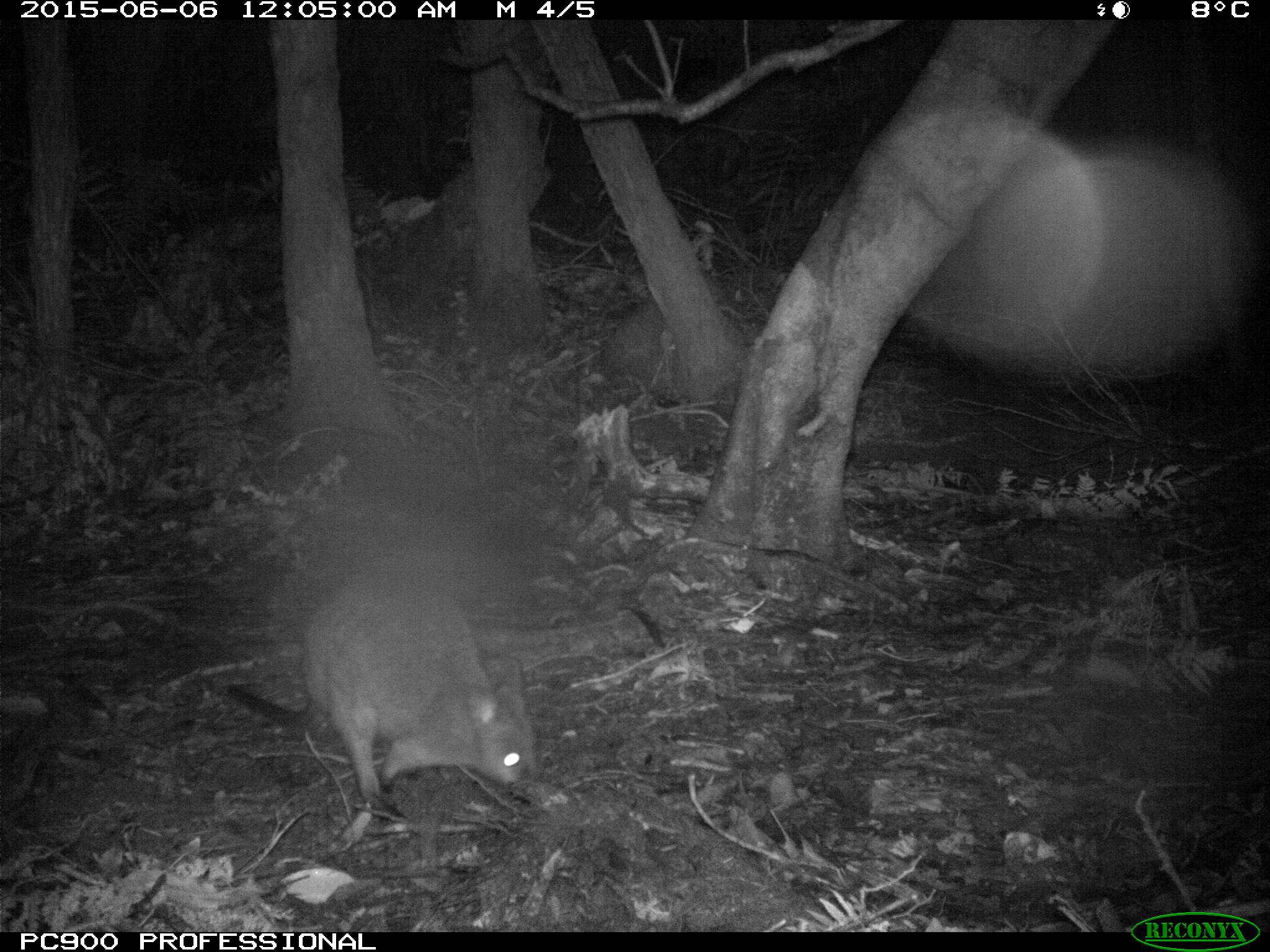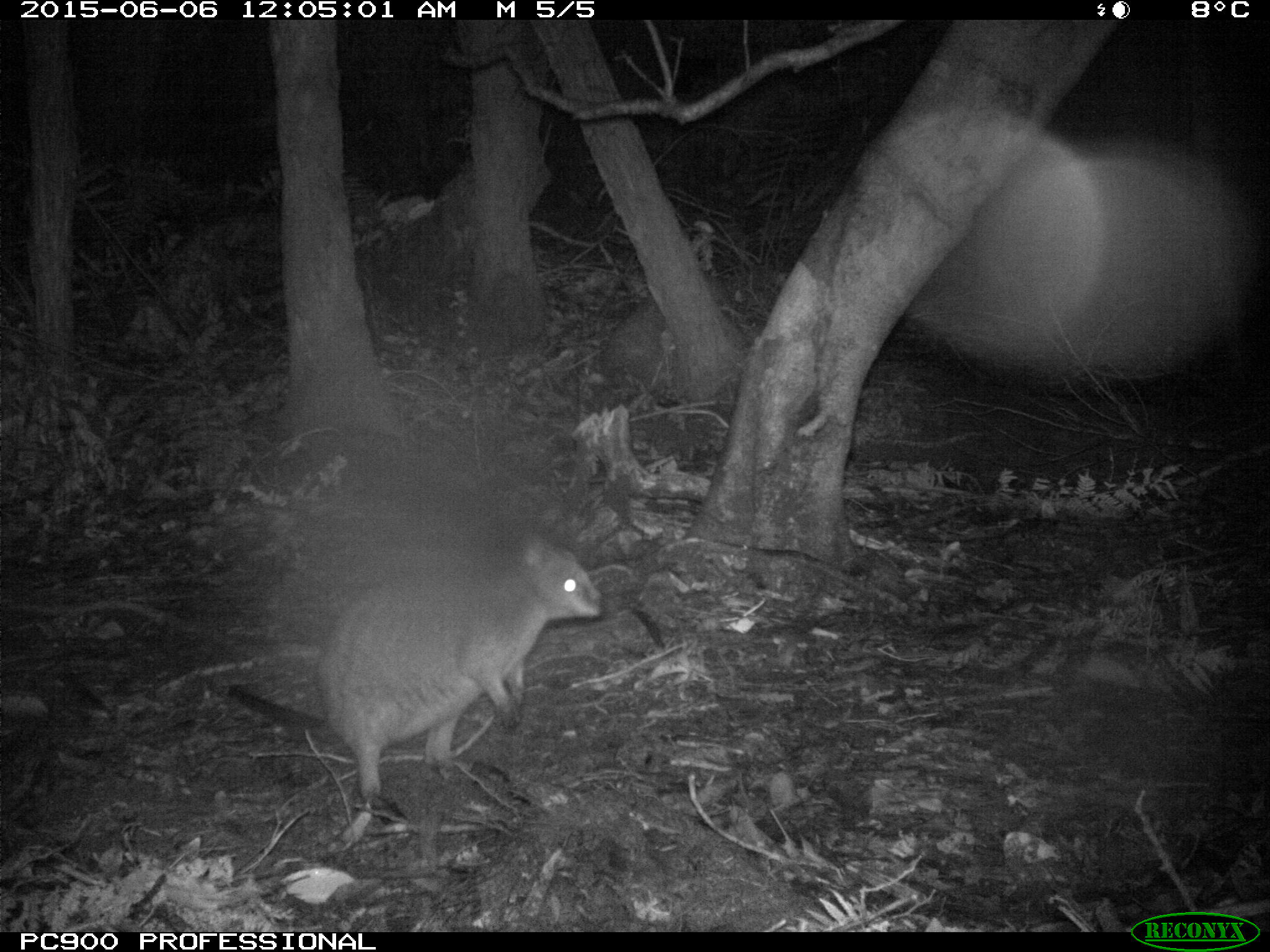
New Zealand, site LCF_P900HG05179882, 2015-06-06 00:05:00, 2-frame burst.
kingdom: Animalia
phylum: Chordata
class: Mammalia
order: Diprotodontia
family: Macropodidae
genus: Notamacropus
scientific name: Notamacropus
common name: wallaby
Wallaby (Notamacropus).